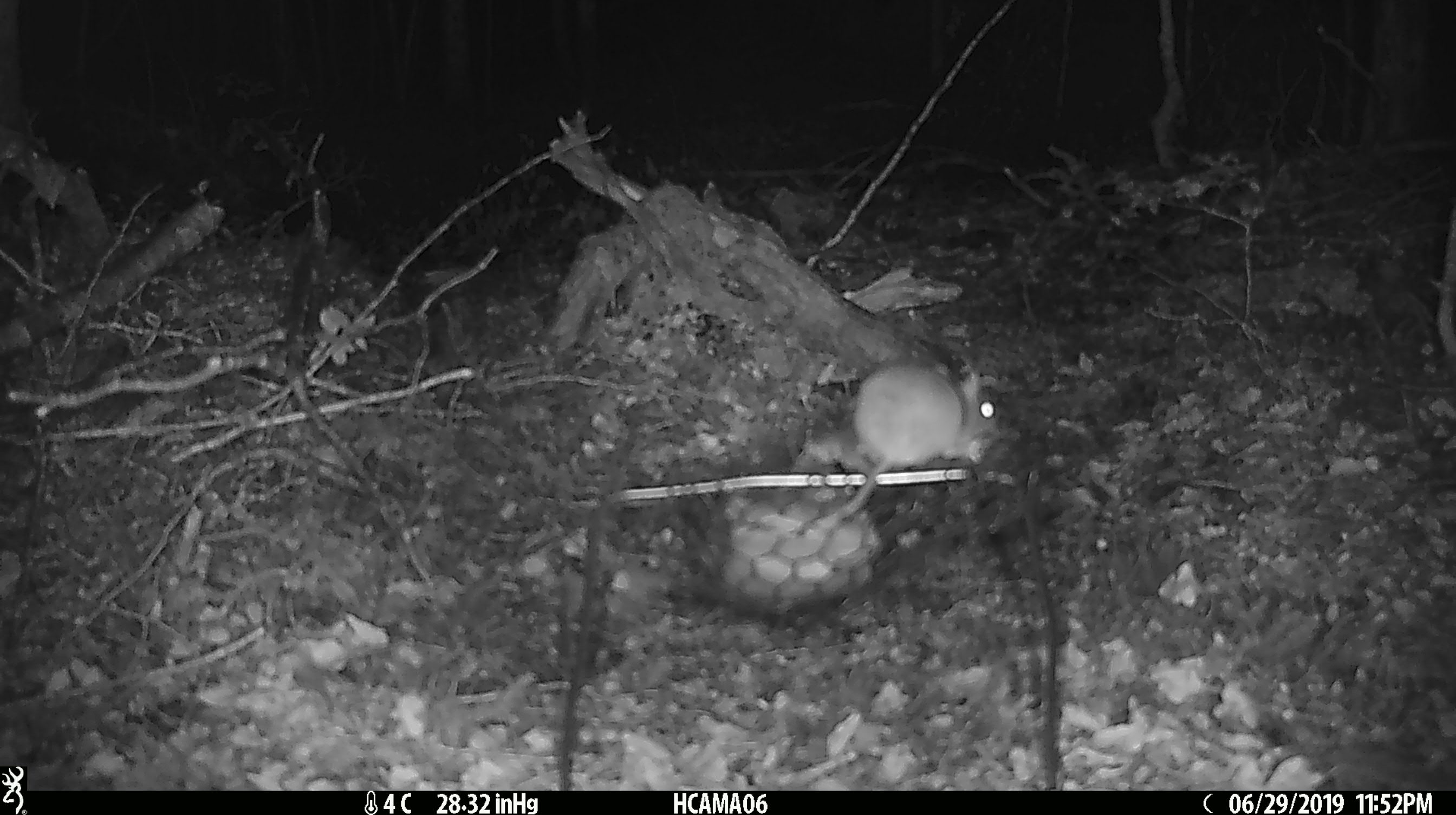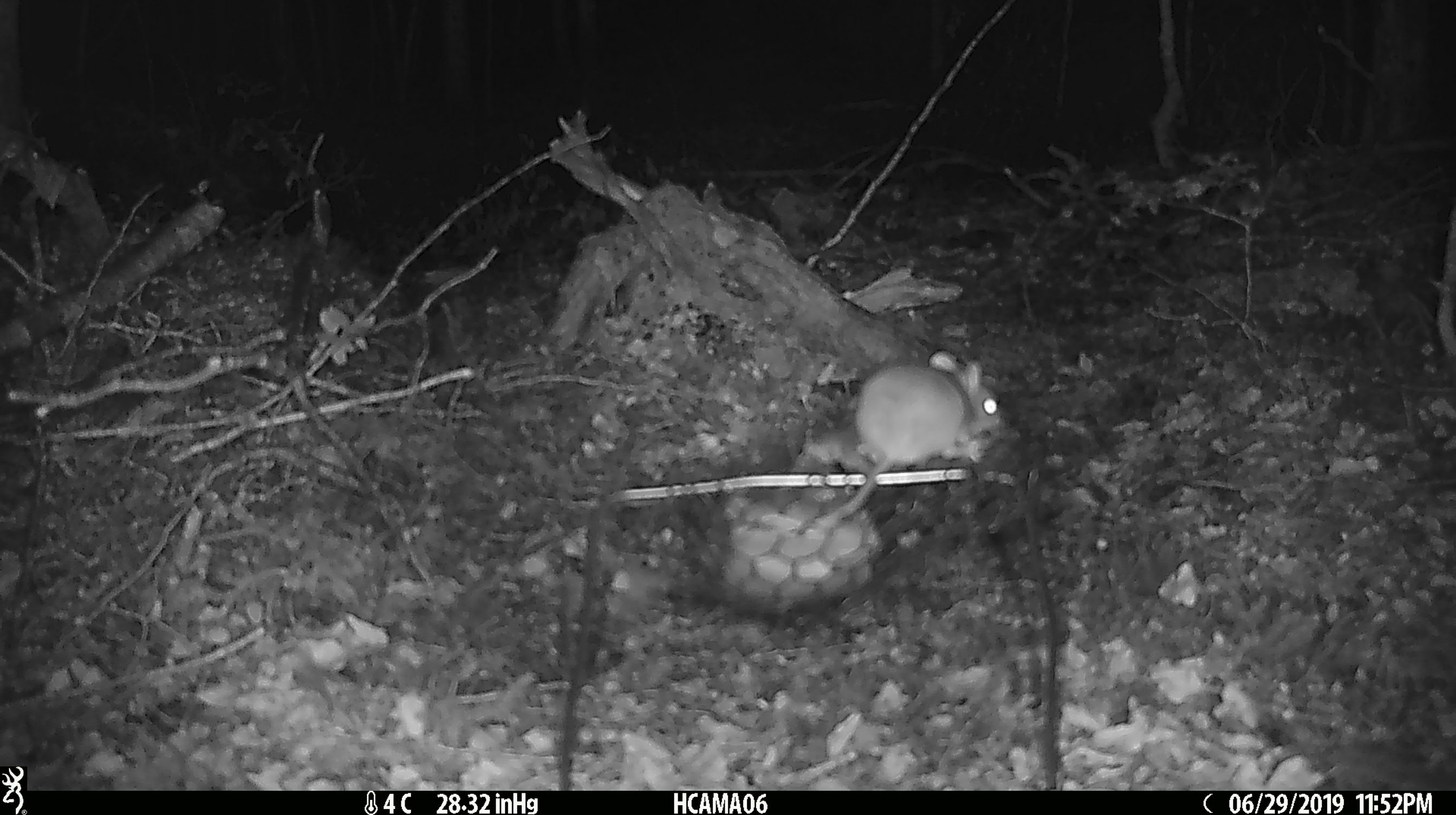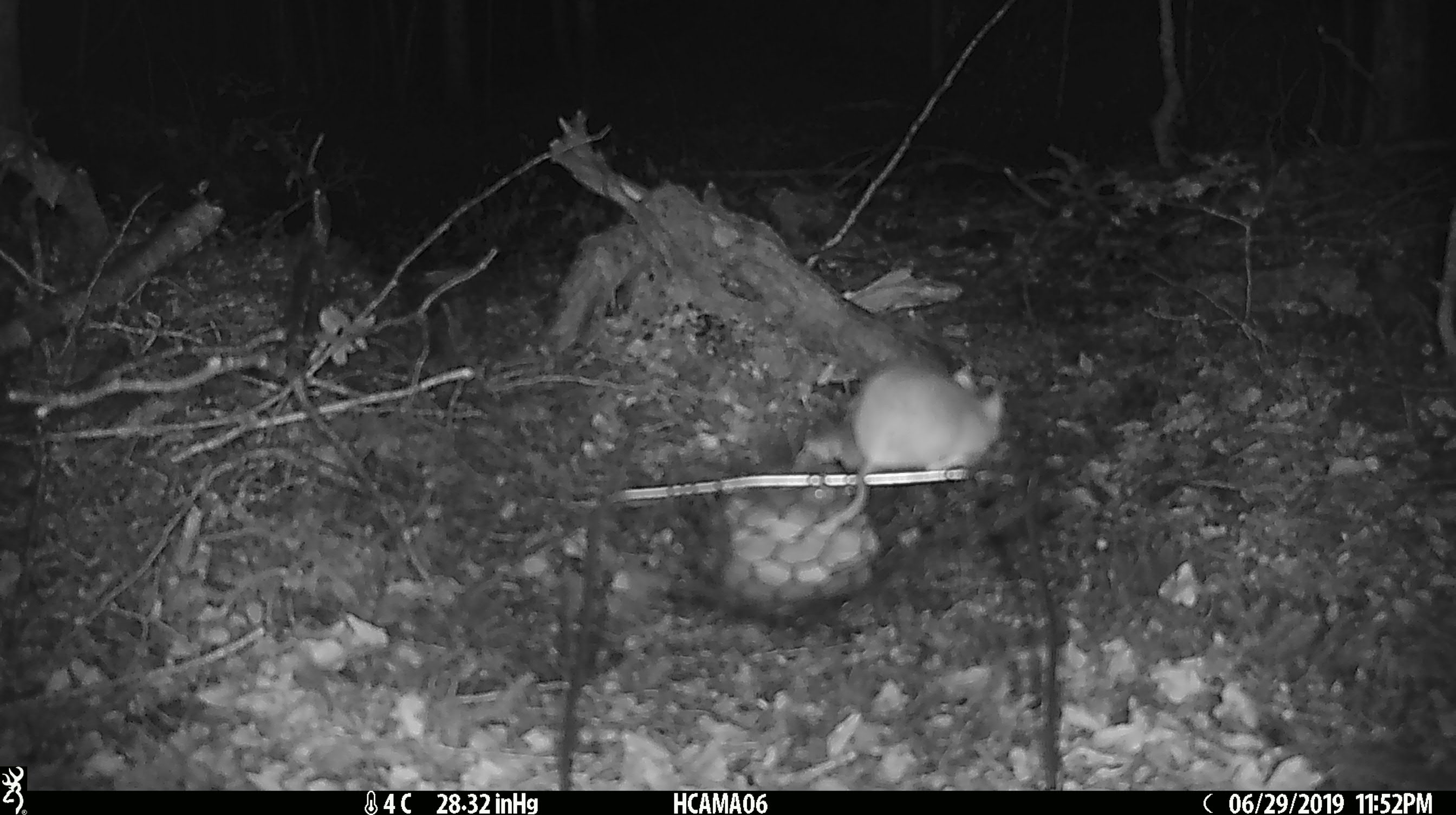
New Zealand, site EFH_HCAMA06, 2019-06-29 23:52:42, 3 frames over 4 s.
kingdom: Animalia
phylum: Chordata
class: Mammalia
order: Rodentia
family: Muridae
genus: Mus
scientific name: Mus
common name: mouse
Mouse (Mus).